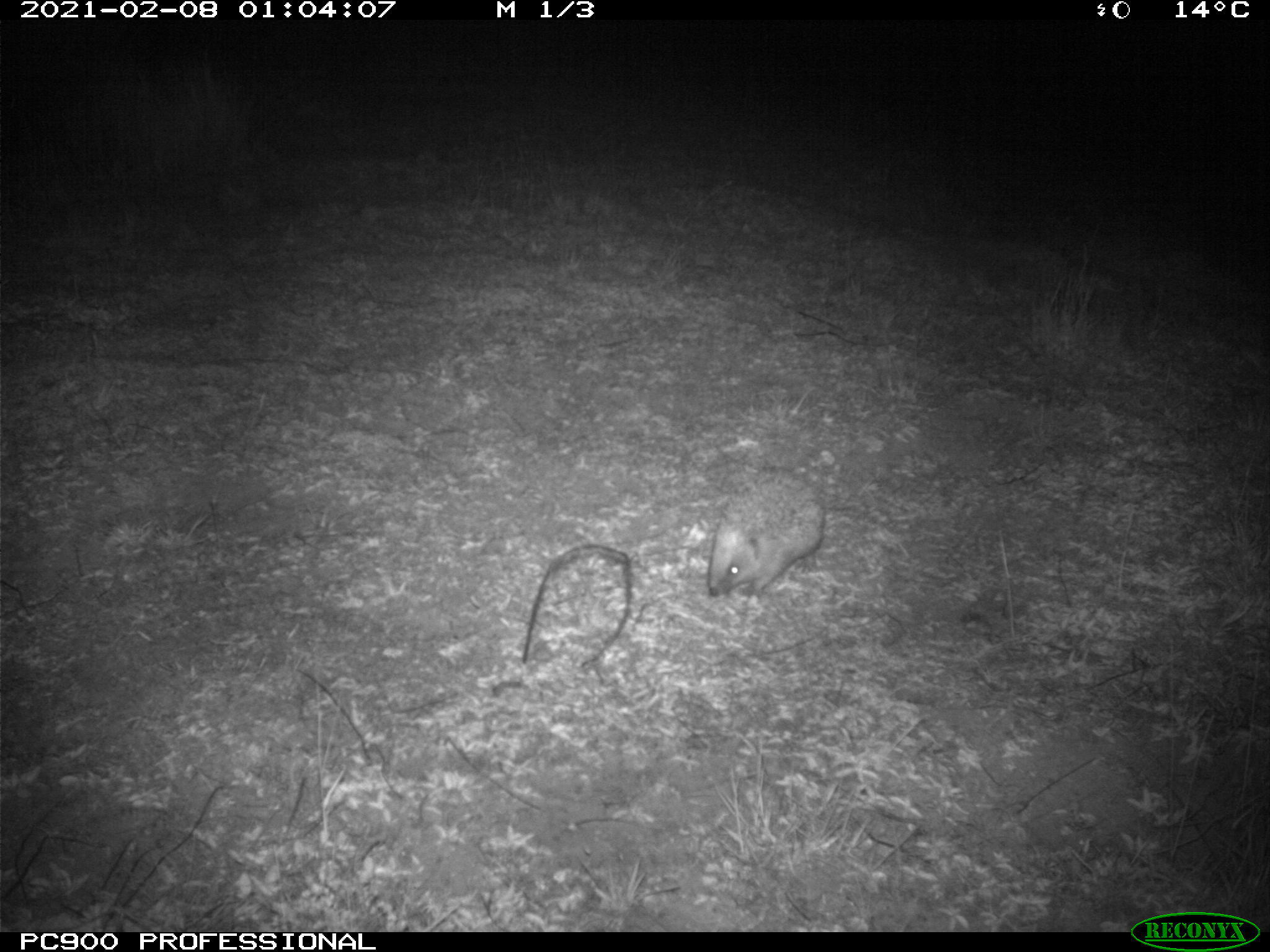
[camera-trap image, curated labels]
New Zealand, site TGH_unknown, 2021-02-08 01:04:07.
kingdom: Animalia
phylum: Chordata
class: Mammalia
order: Eulipotyphla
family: Erinaceidae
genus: Erinaceus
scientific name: Erinaceus europaeus europaeus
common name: european hedgehog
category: hedgehog